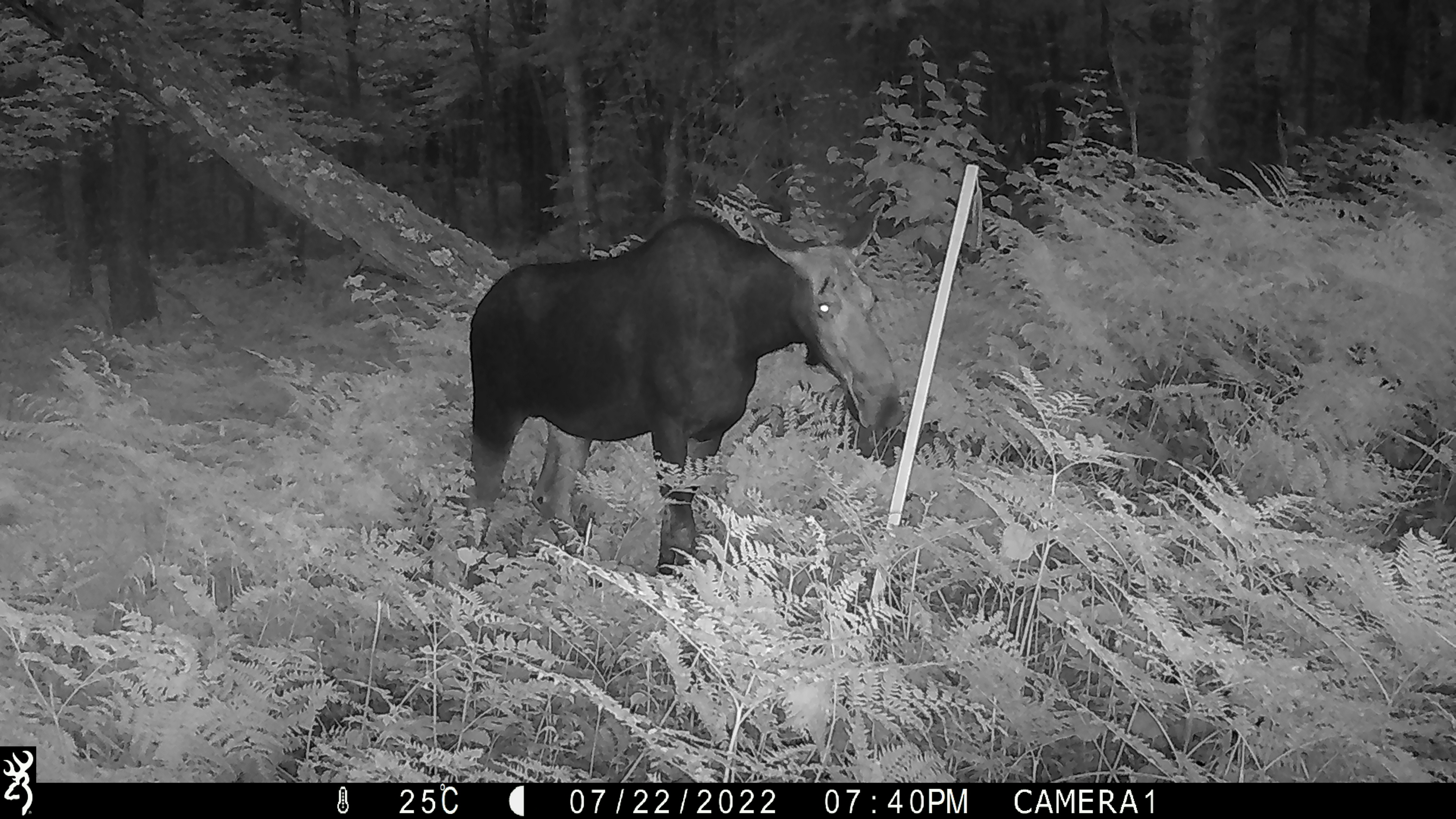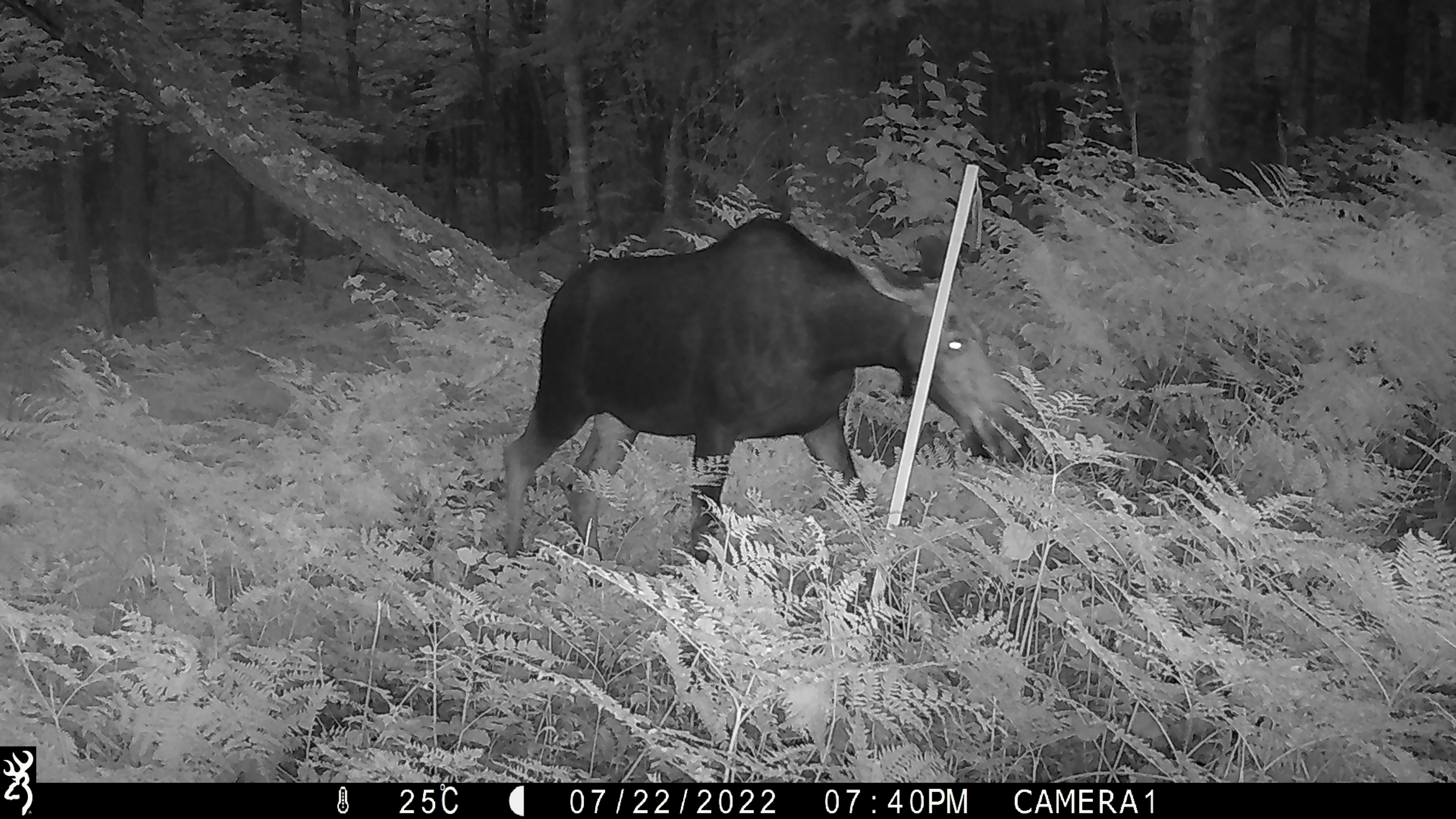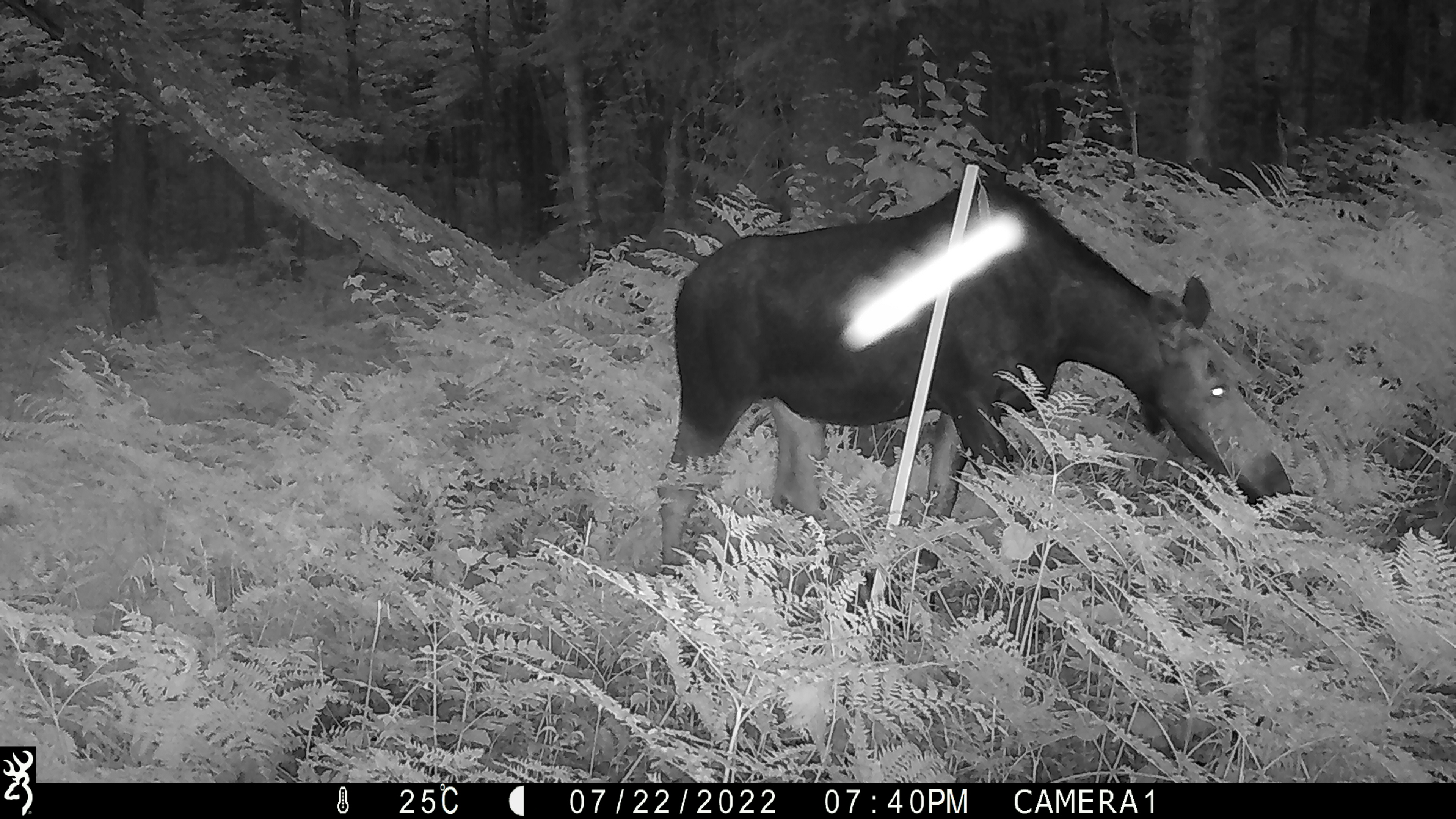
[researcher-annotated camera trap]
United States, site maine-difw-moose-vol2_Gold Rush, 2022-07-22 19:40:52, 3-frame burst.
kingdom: Animalia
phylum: Chordata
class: Mammalia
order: Artiodactyla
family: Cervidae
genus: Alces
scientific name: Alces alces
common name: moose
Moose (Alces alces).